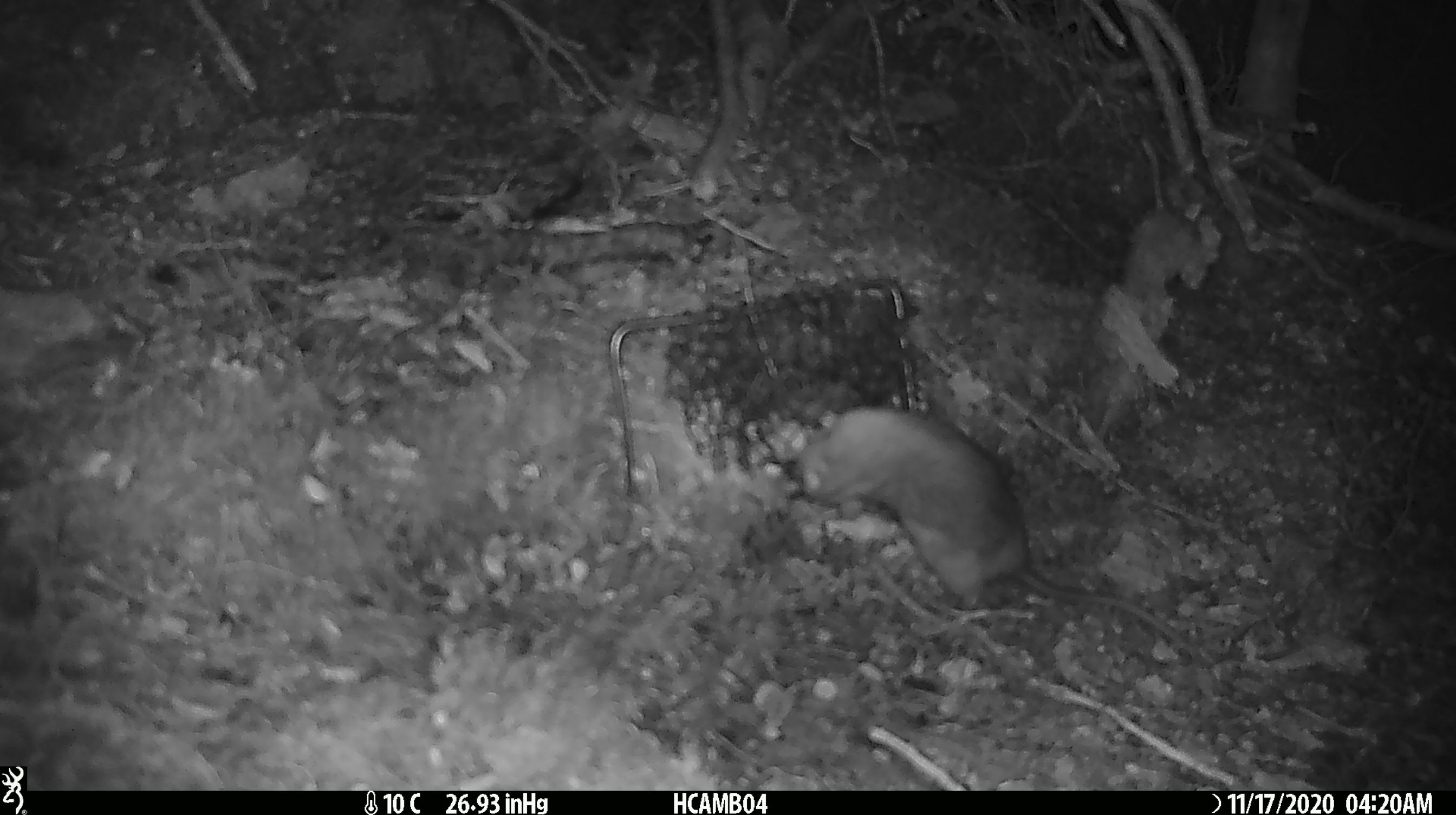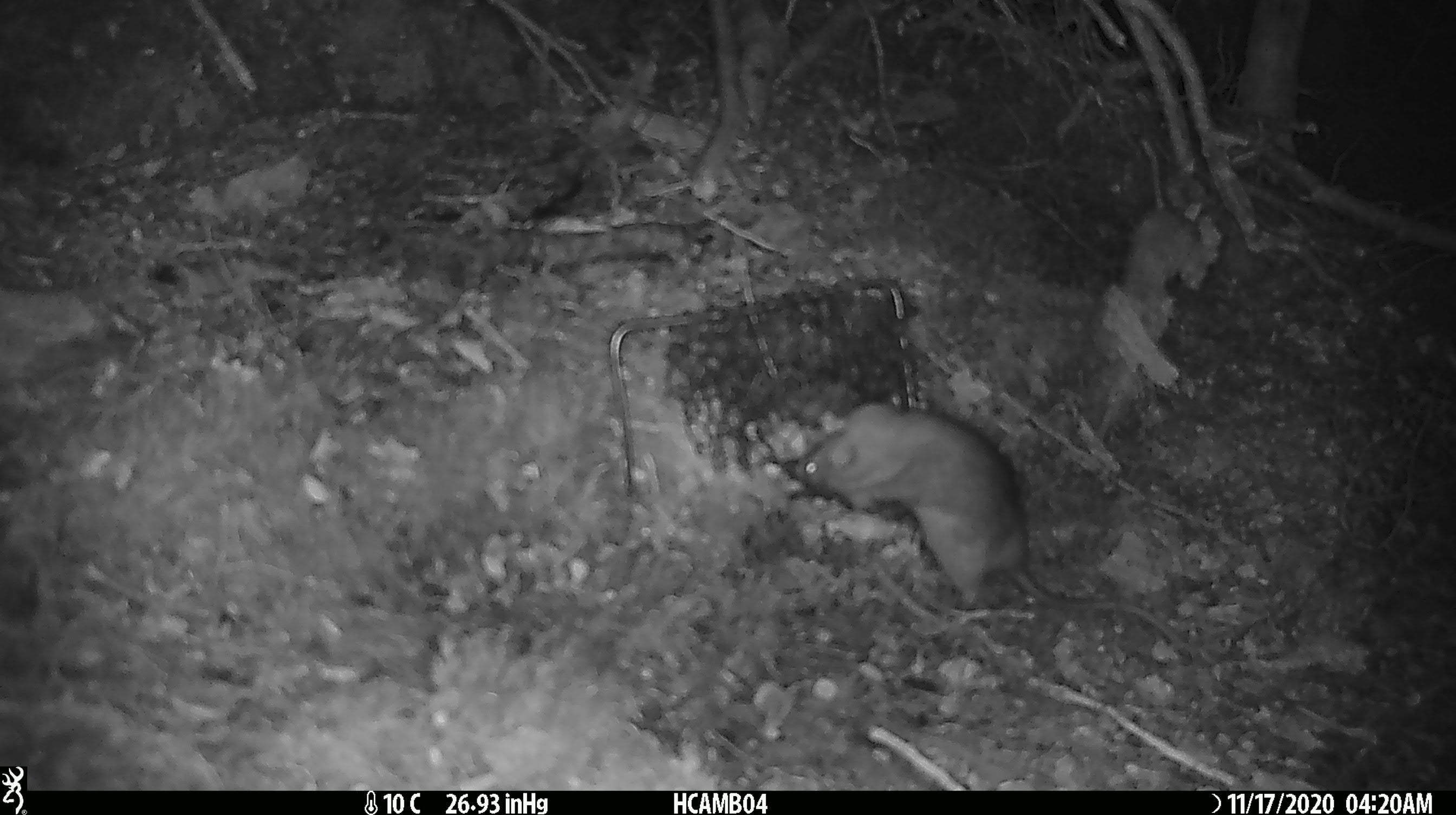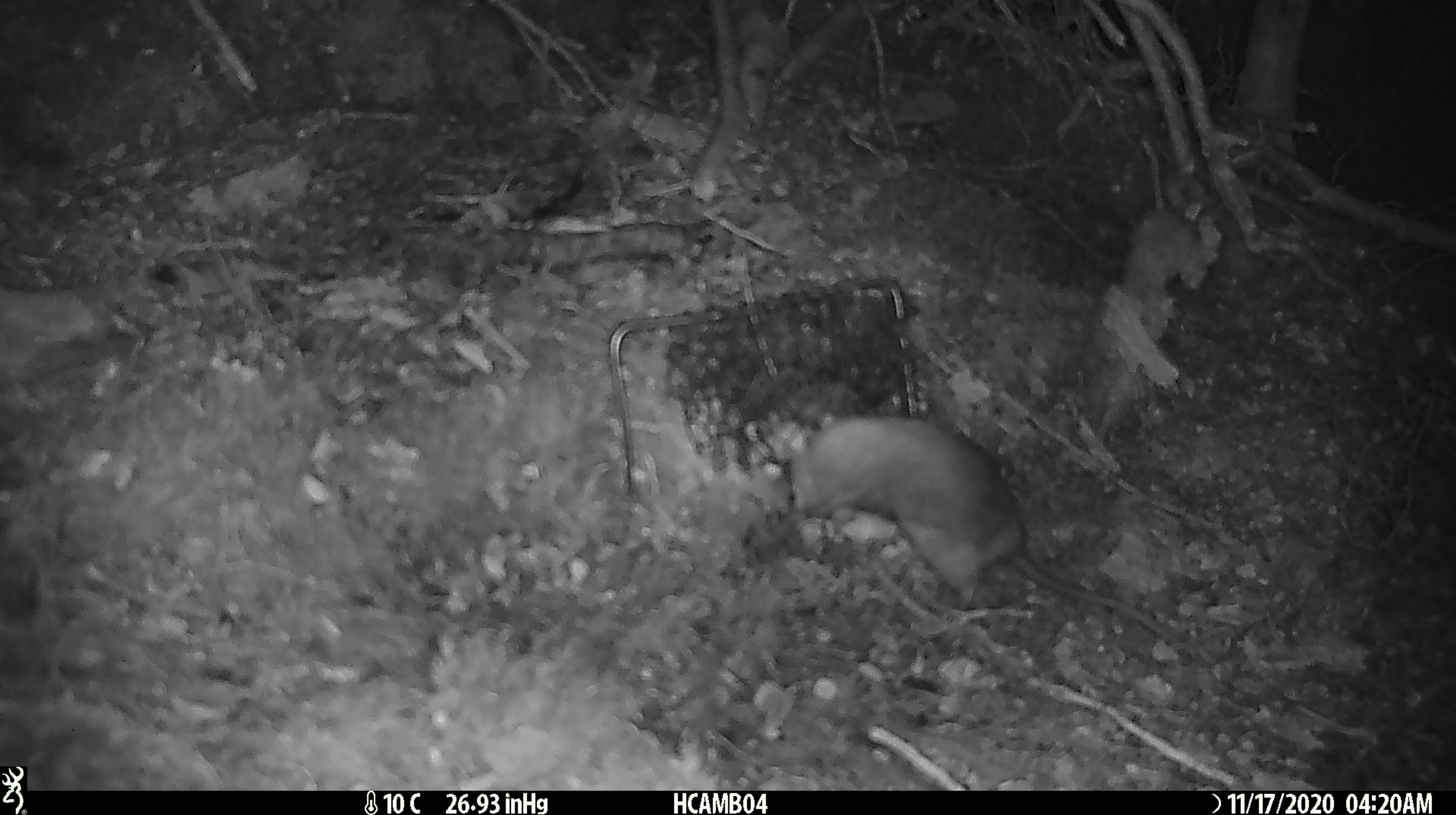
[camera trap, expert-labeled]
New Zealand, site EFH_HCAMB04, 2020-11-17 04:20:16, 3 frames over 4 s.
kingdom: Animalia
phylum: Chordata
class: Mammalia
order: Rodentia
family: Muridae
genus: Rattus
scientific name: Rattus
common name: rat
Rat (Rattus).